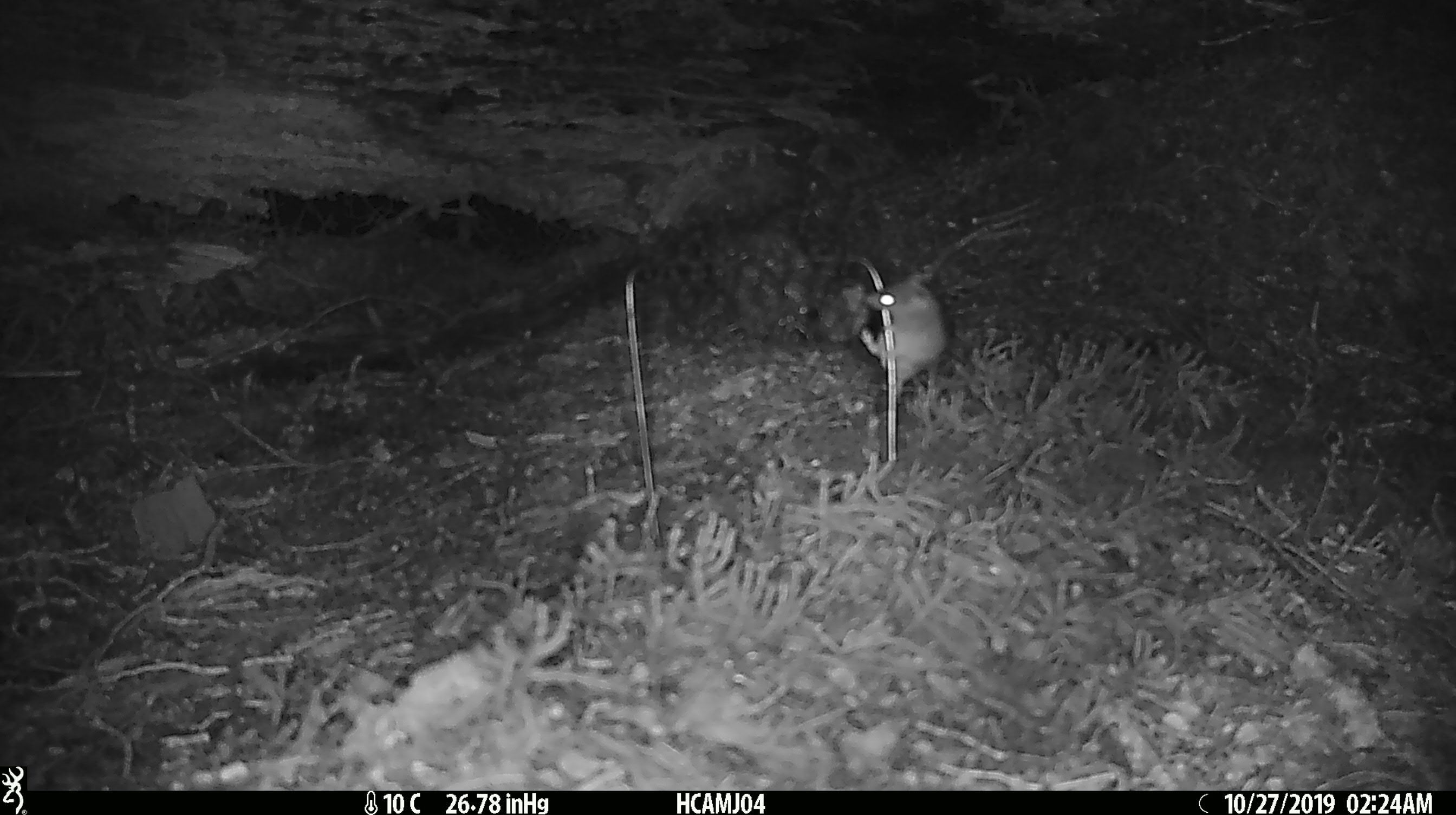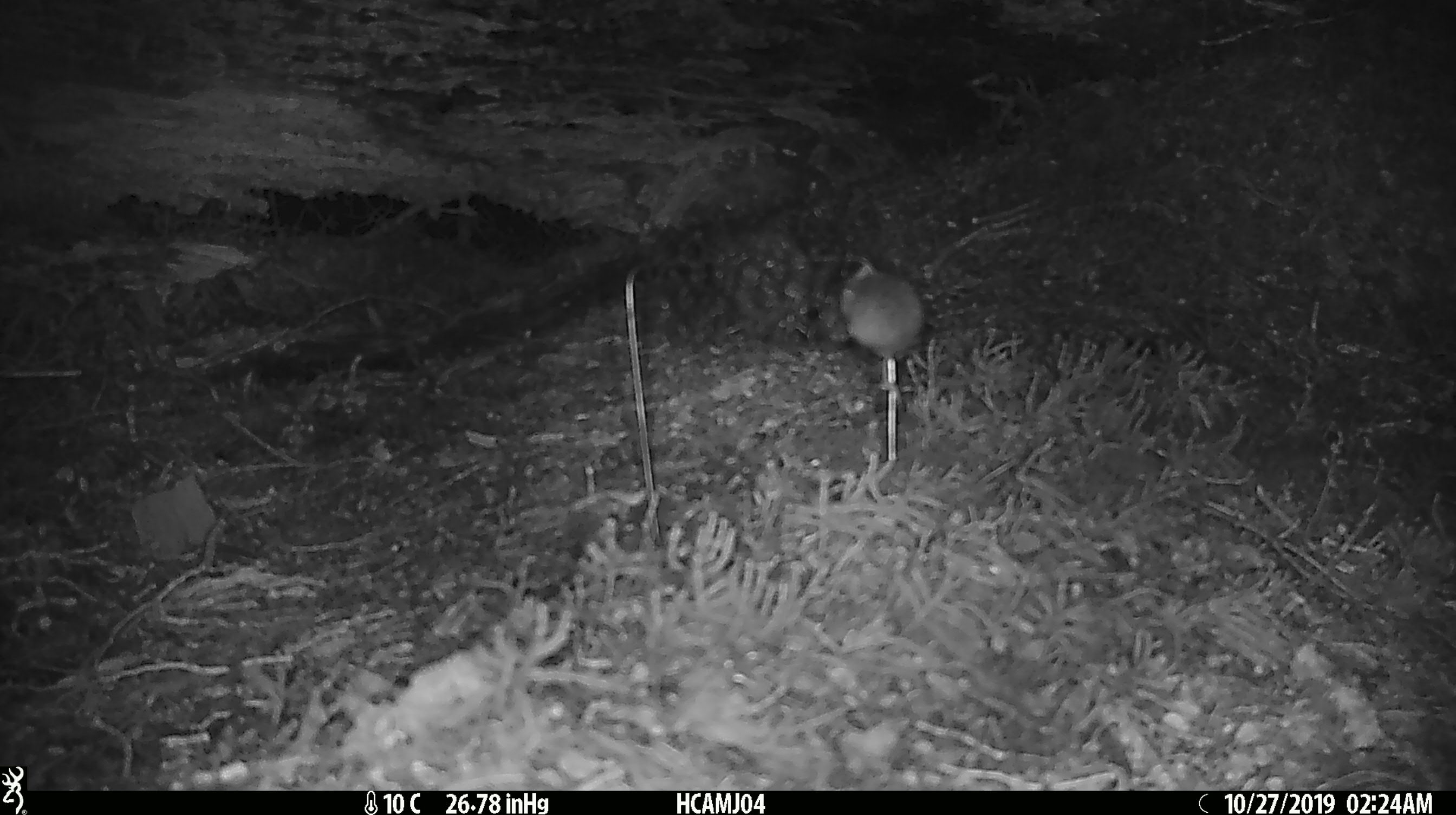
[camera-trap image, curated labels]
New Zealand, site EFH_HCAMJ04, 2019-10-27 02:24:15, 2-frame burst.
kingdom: Animalia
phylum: Chordata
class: Mammalia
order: Rodentia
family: Muridae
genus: Mus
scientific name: Mus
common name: mouse